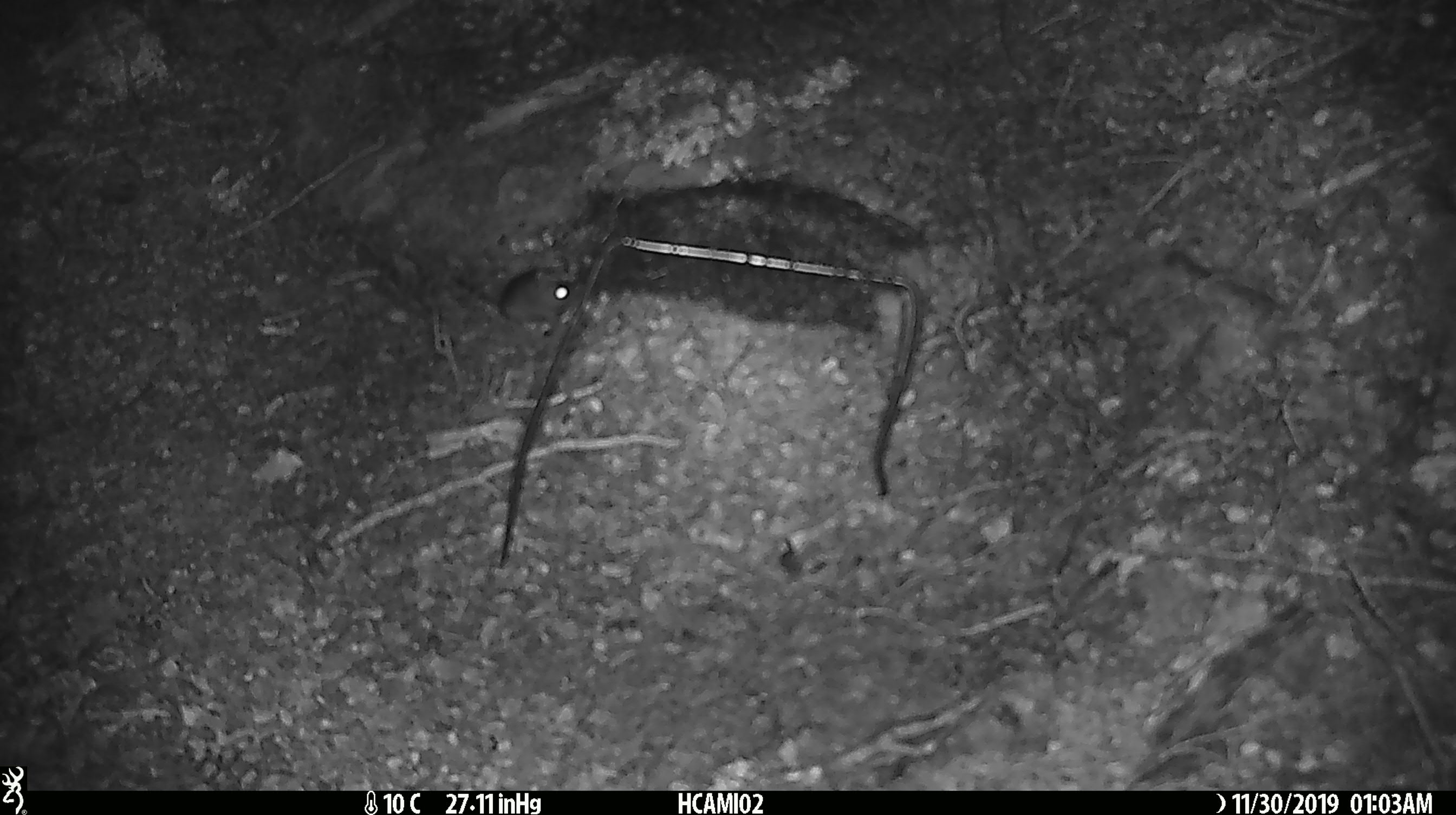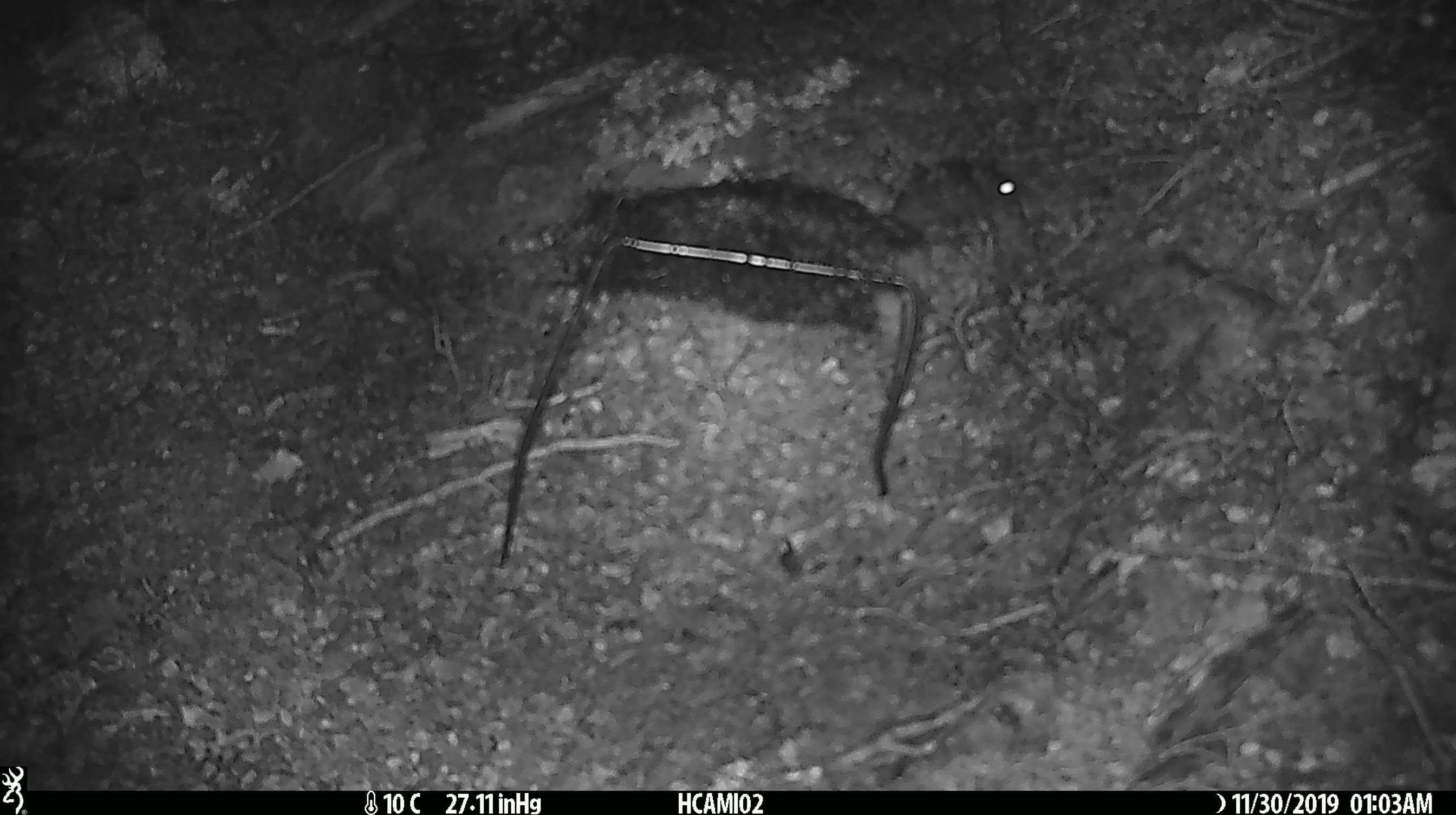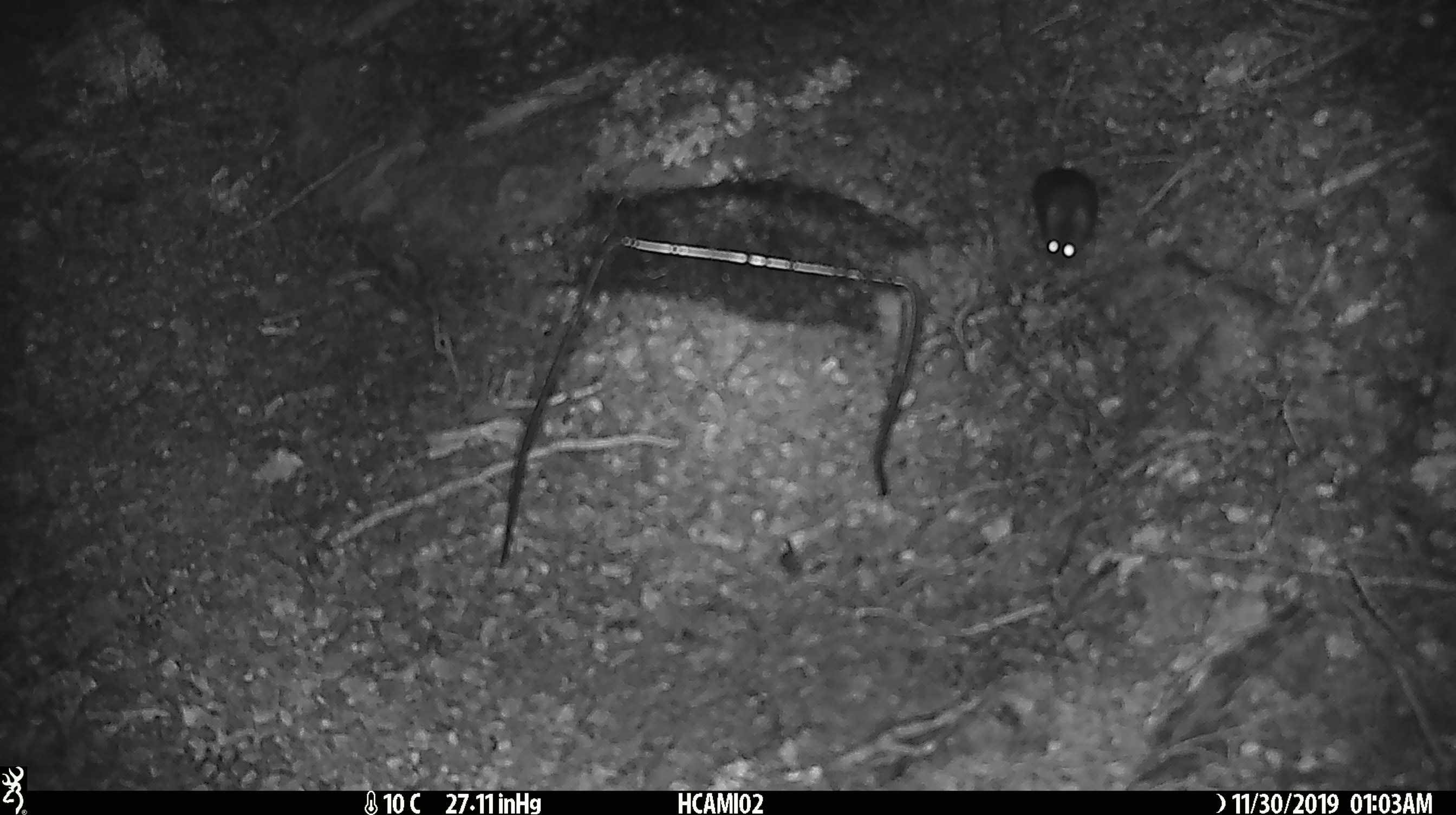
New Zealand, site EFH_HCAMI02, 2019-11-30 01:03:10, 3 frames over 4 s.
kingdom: Animalia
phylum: Chordata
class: Mammalia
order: Rodentia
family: Muridae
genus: Mus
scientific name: Mus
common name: mouse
Mouse (Mus).